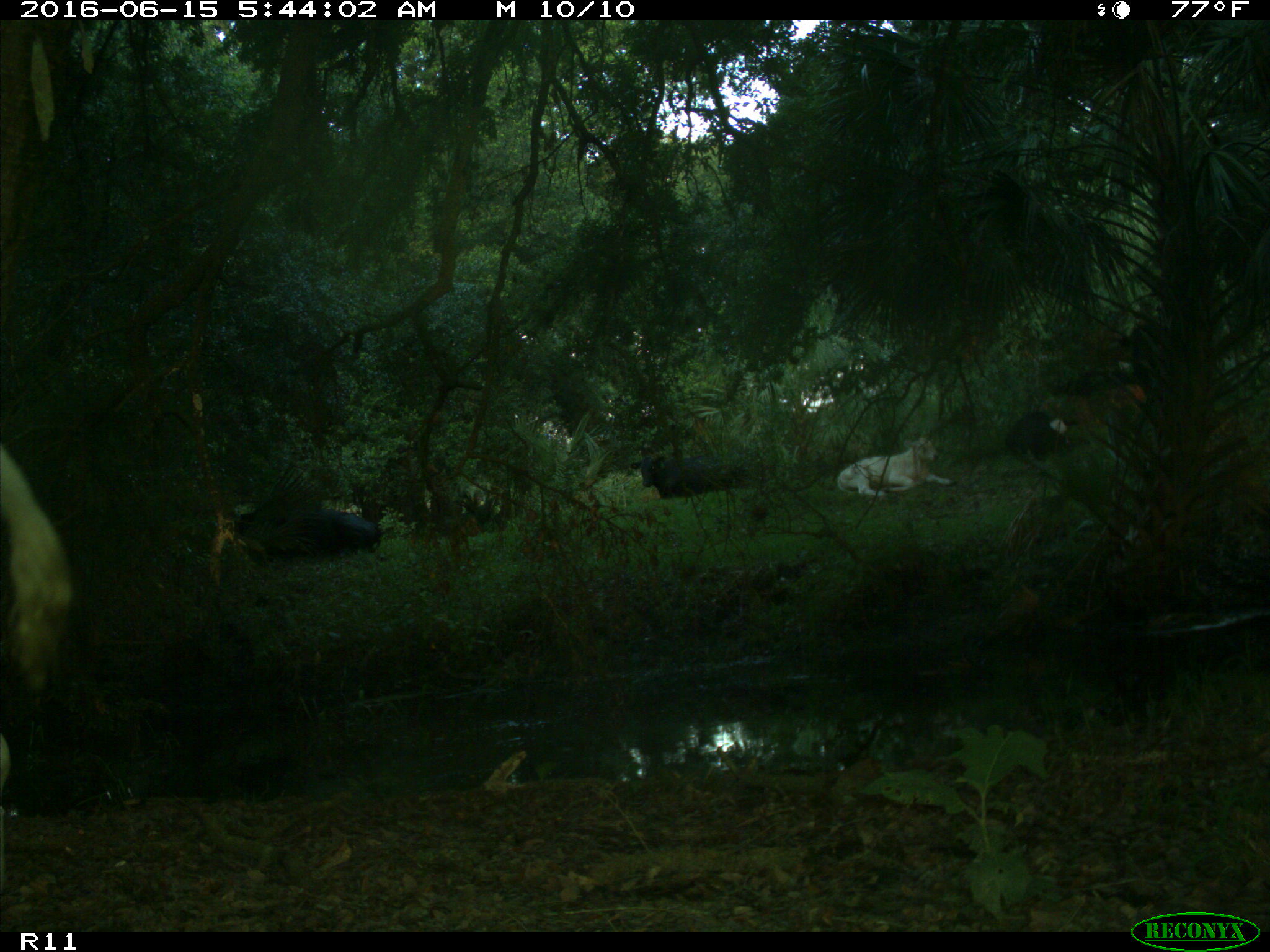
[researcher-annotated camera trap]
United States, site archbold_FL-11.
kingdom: Animalia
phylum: Chordata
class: Mammalia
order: Artiodactyla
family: Bovidae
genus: Bos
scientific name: Bos taurus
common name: domestic cow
Bos taurus (domestic cow).